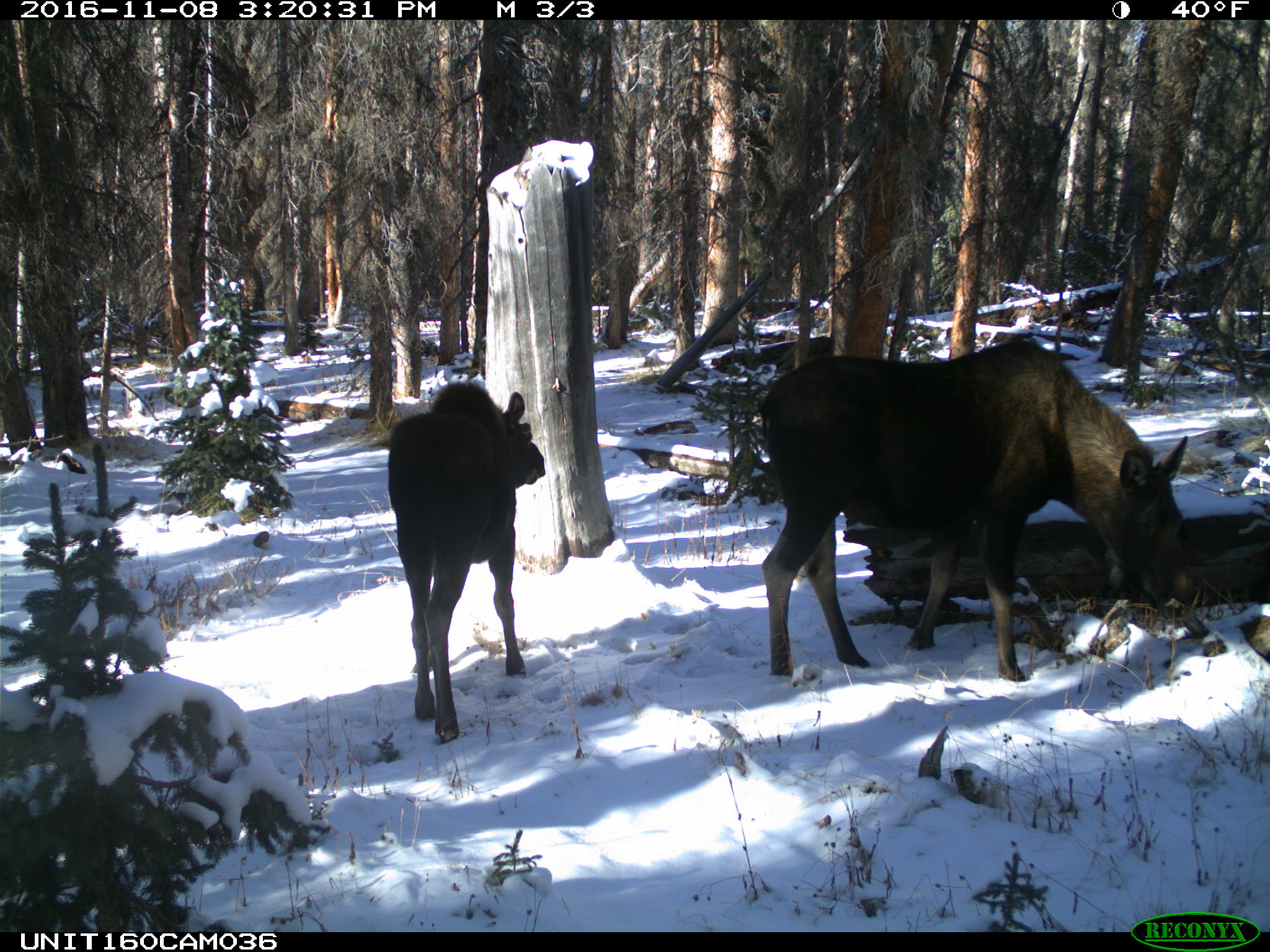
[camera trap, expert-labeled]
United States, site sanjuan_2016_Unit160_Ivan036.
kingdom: Animalia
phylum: Chordata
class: Mammalia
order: Artiodactyla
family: Cervidae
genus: Alces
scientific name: Alces alces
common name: moose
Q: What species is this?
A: Alces alces (moose).